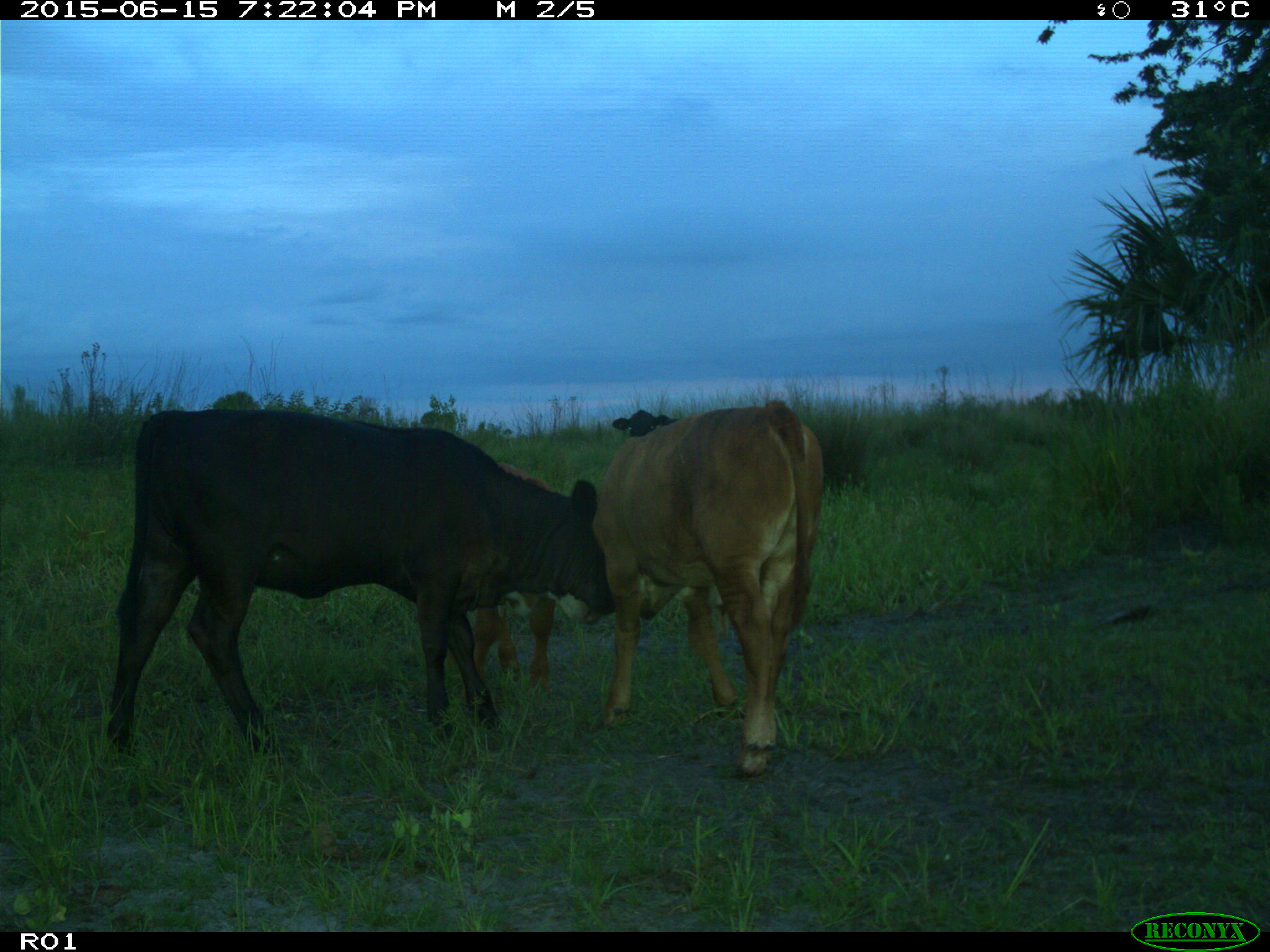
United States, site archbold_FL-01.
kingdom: Animalia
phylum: Chordata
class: Mammalia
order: Artiodactyla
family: Bovidae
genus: Bos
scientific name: Bos taurus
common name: domestic cow